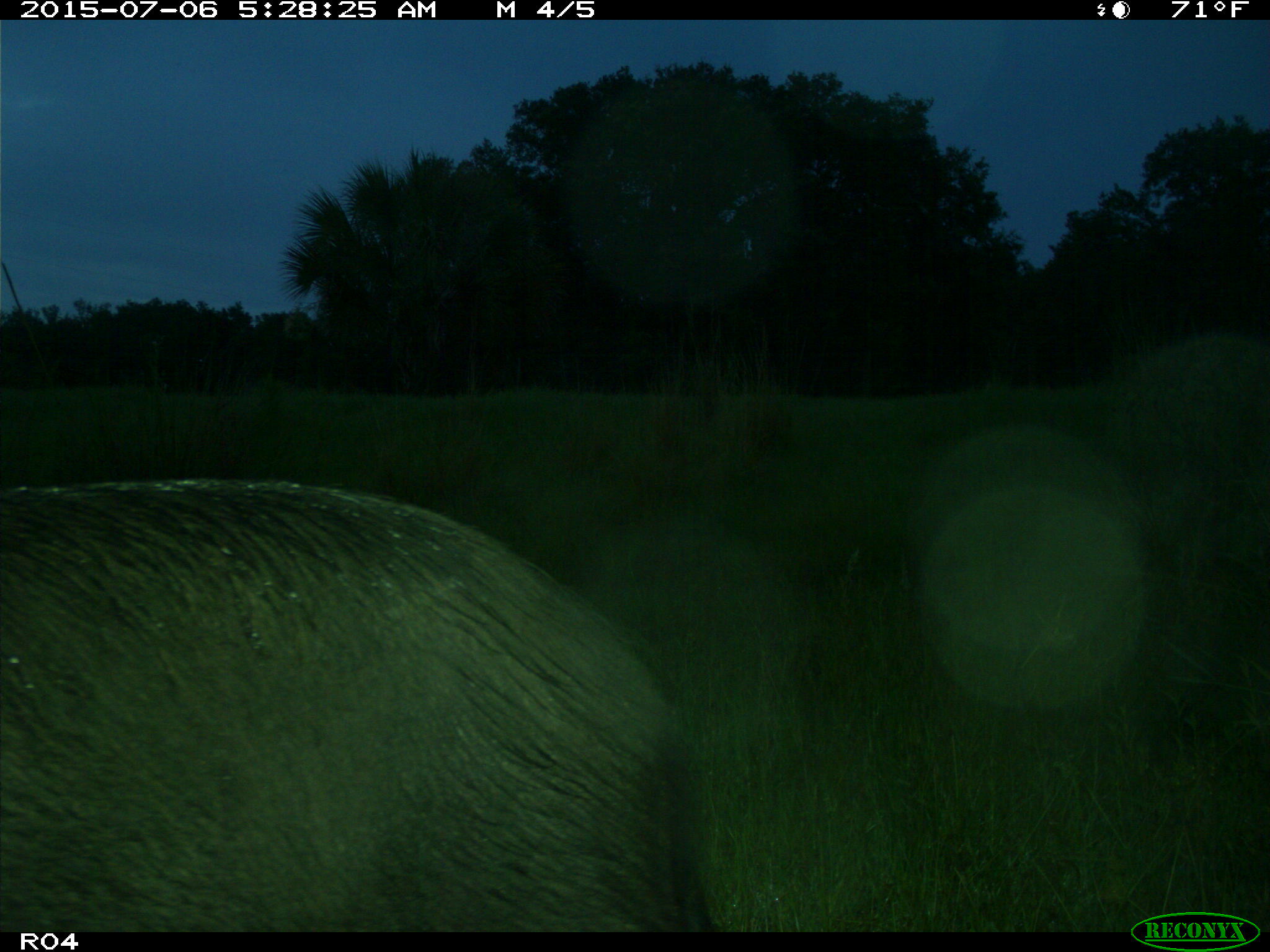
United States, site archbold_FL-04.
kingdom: Animalia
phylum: Chordata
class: Mammalia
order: Artiodactyla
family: Suidae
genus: Sus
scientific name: Sus scrofa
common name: wild boar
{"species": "Sus scrofa (wild boar)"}